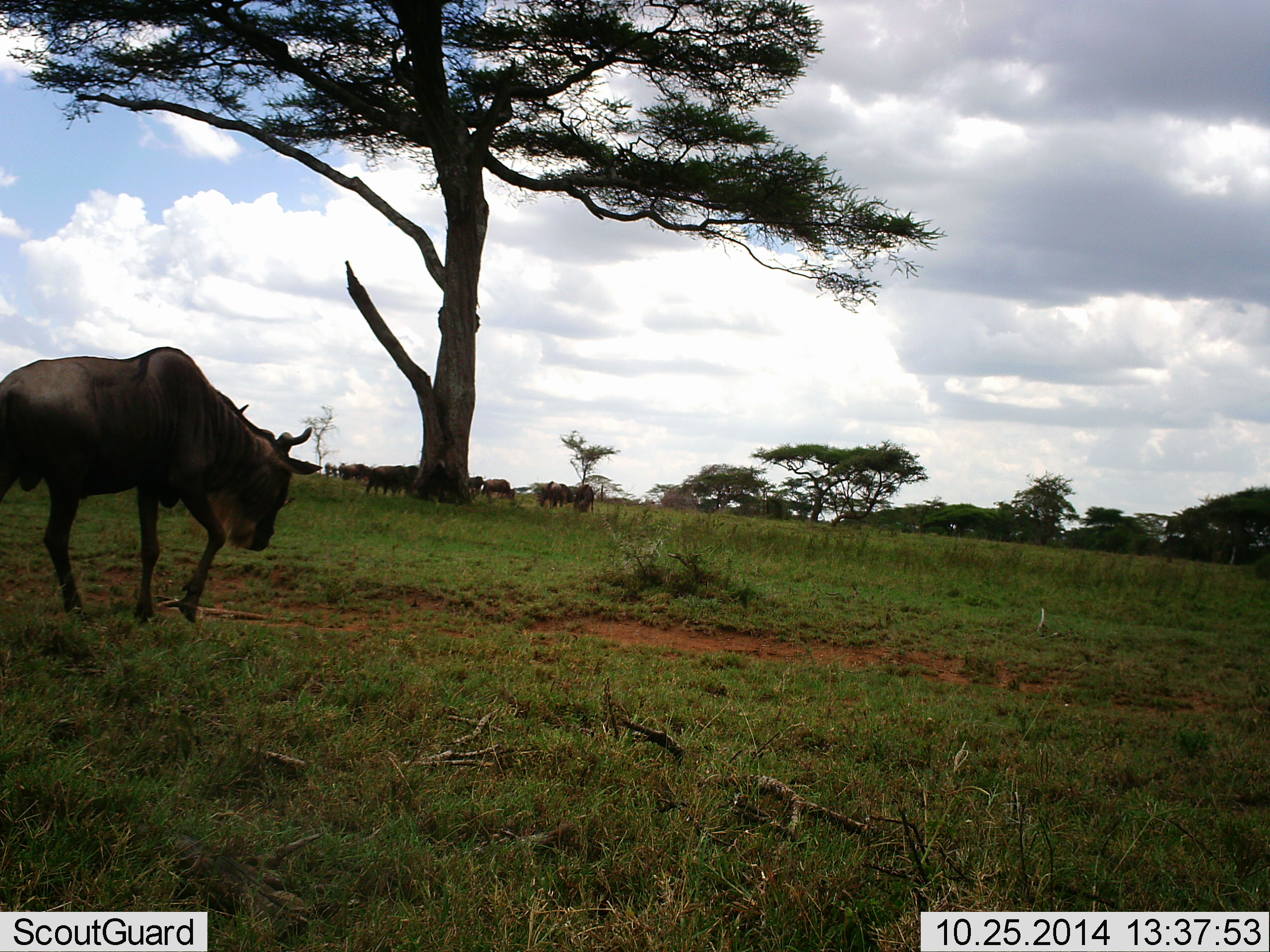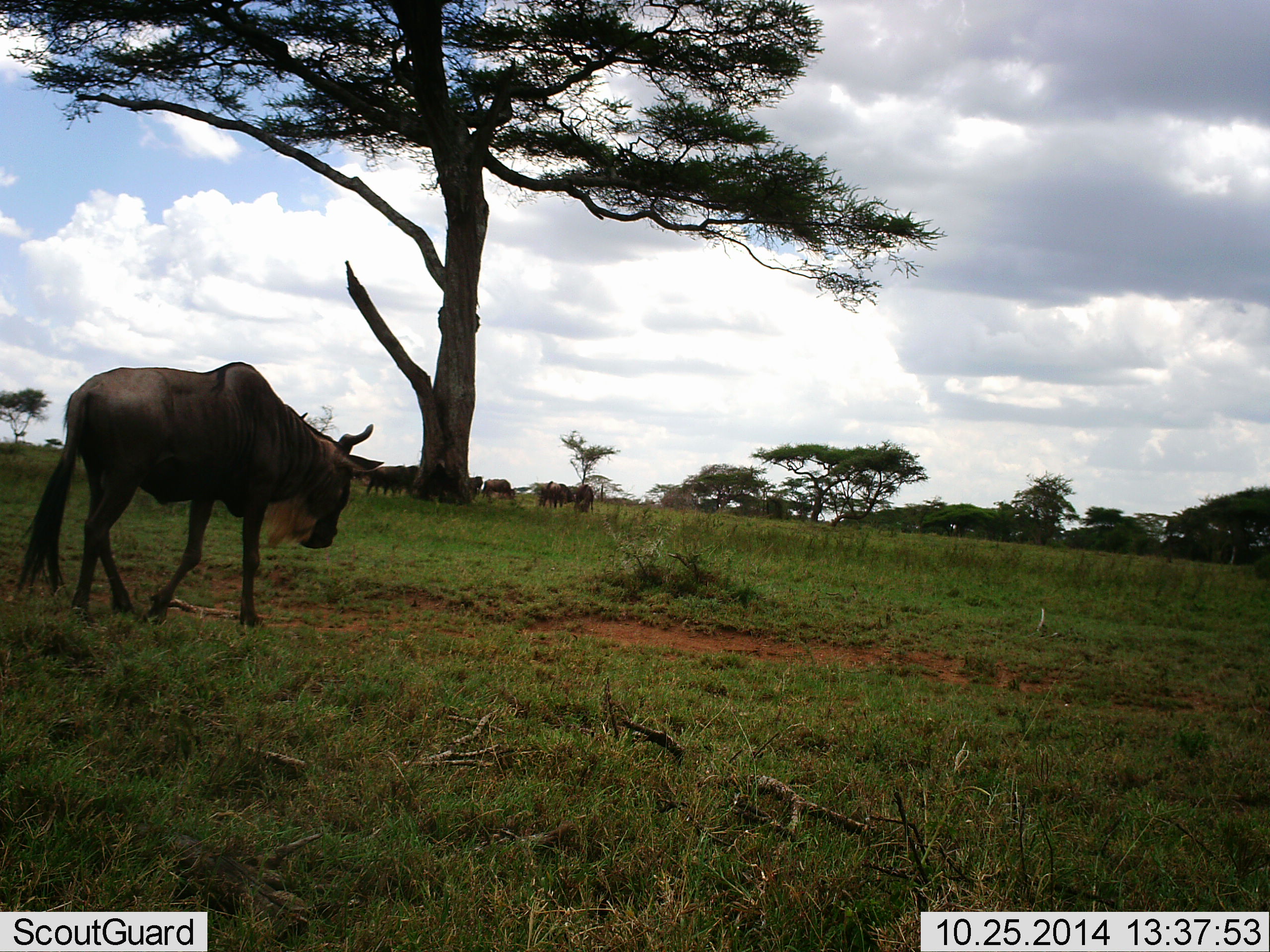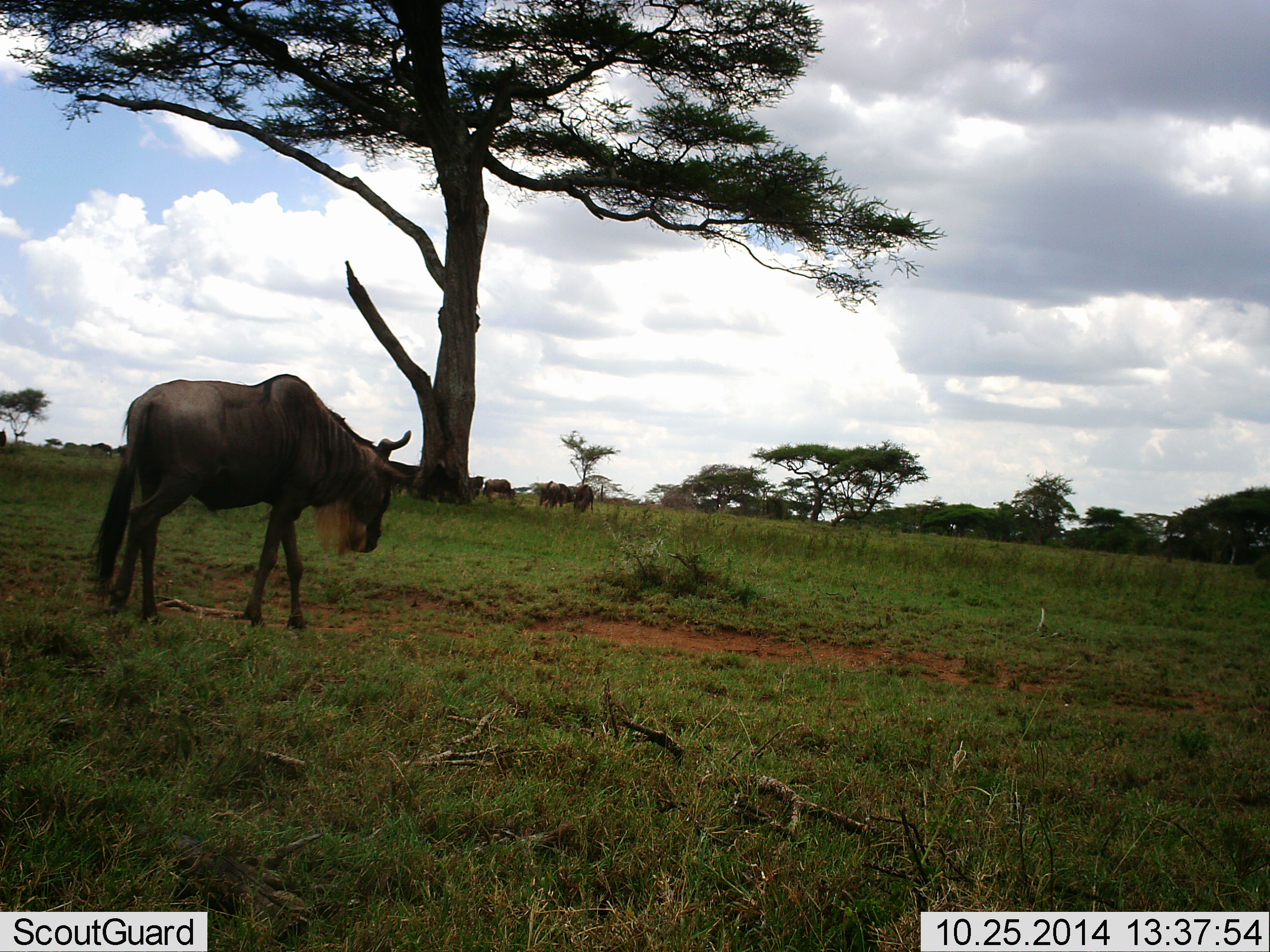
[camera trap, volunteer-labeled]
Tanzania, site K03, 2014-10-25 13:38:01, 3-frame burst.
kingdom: Animalia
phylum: Chordata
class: Mammalia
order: Artiodactyla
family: Bovidae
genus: Connochaetes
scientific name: Connochaetes taurinus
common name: blue wildebeest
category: wildebeest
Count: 7.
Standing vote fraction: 50%.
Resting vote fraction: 10%.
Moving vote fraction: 80%.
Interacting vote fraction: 0%.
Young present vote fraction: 0%.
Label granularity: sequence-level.